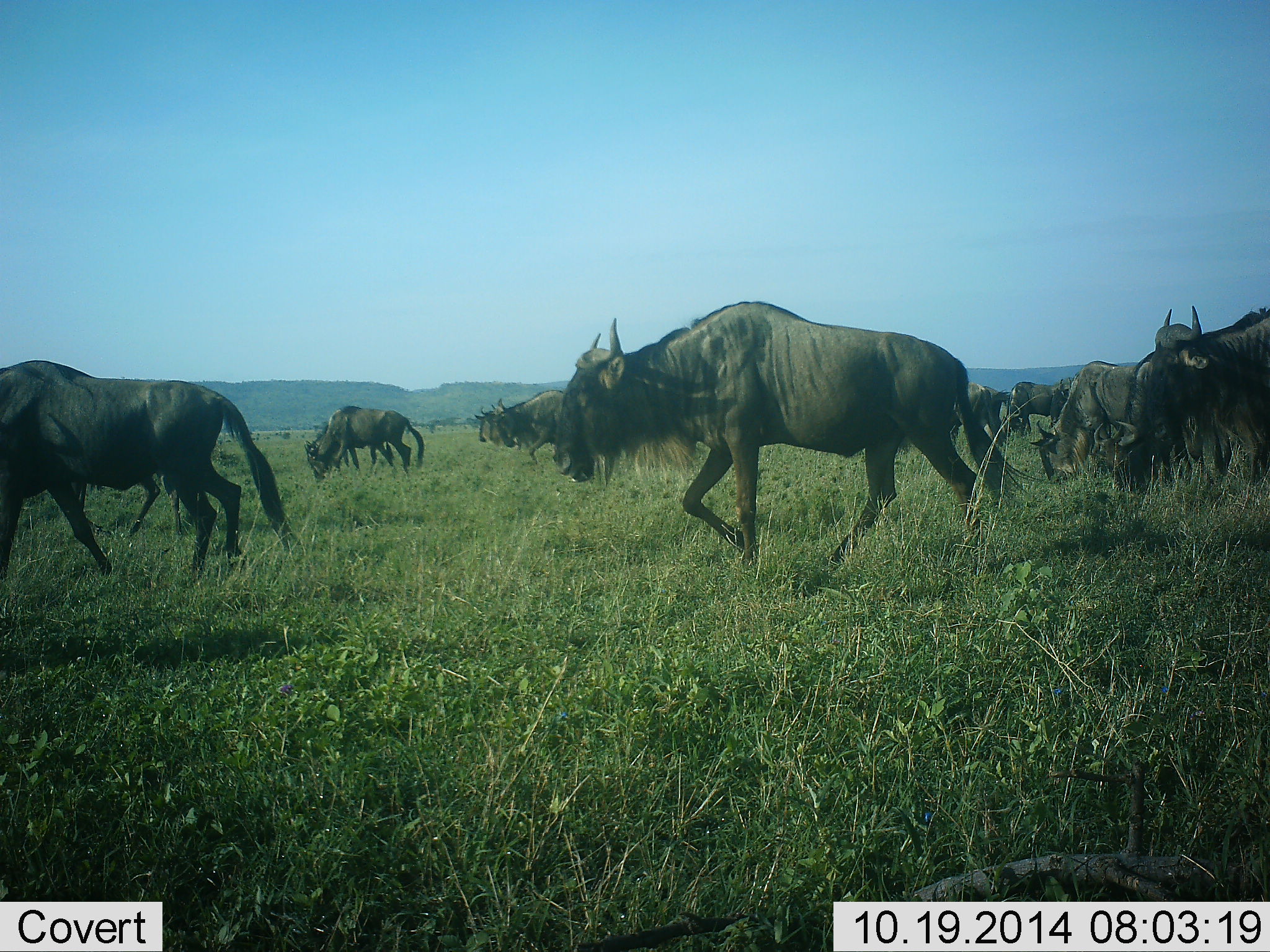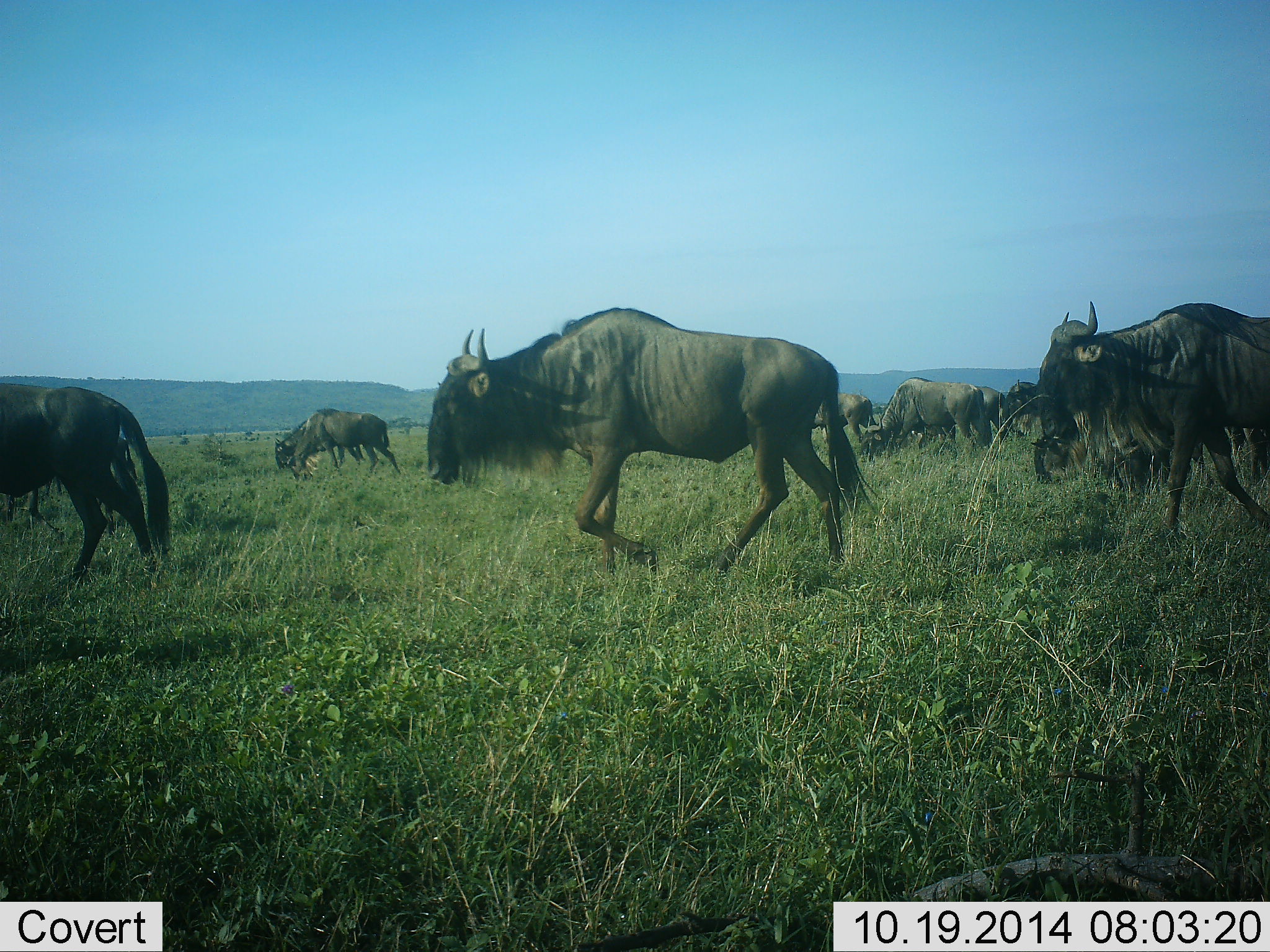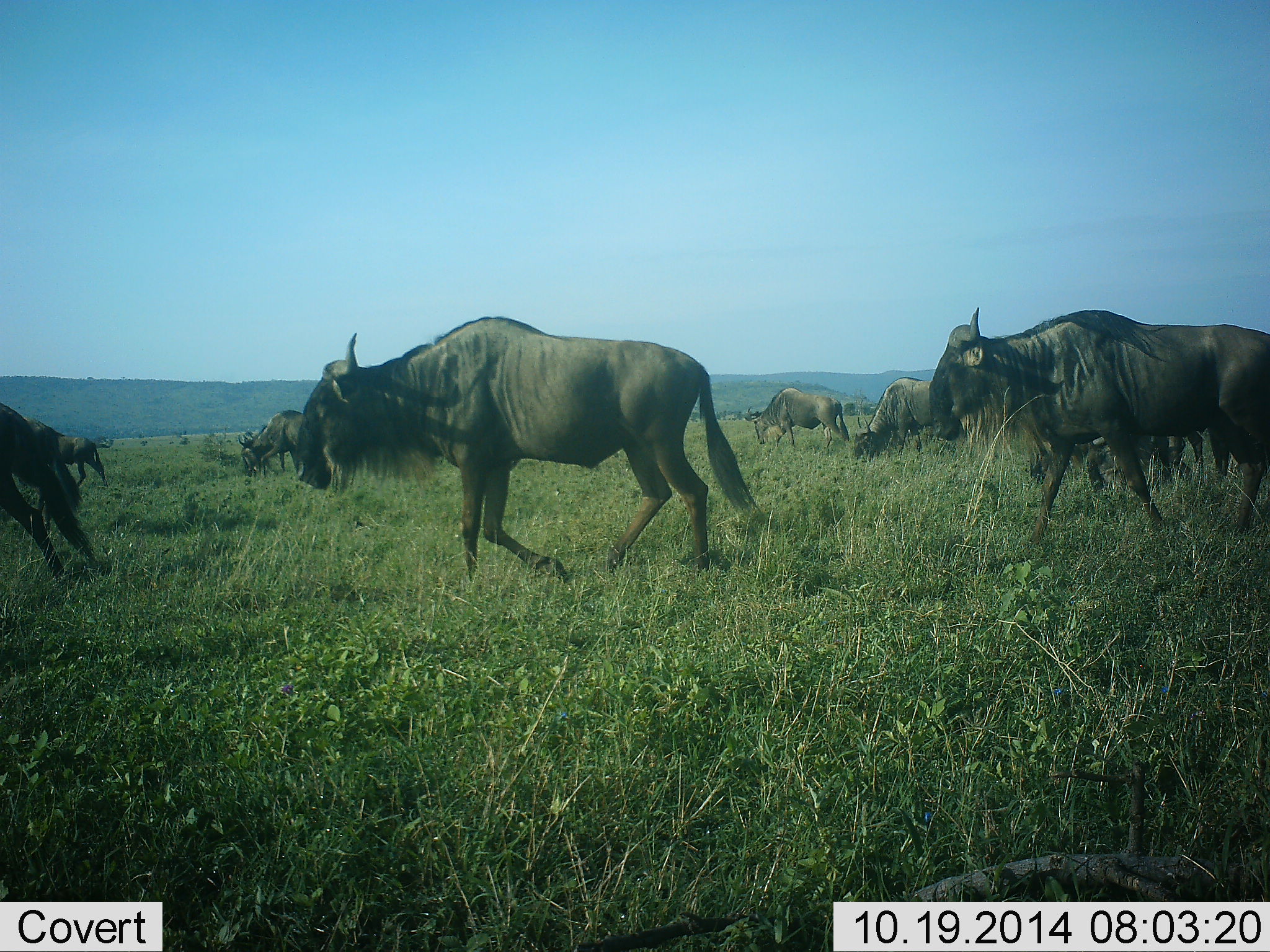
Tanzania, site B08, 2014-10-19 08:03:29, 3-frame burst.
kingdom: Animalia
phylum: Chordata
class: Mammalia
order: Artiodactyla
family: Bovidae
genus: Connochaetes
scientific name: Connochaetes taurinus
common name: blue wildebeest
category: wildebeest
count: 11-50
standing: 10%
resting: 0%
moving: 100%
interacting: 0%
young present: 0%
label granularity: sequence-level